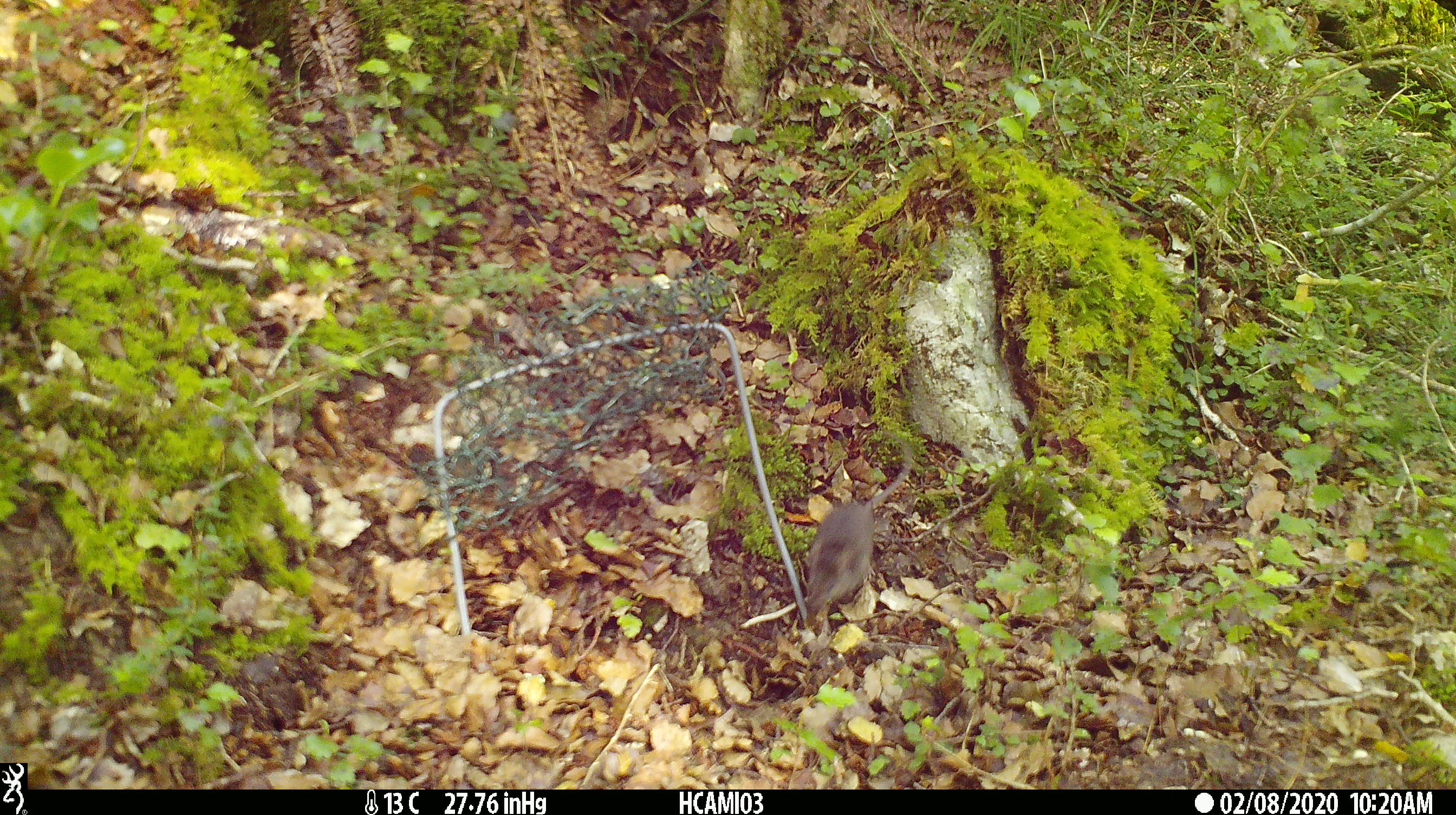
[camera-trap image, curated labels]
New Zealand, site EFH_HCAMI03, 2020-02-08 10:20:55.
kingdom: Animalia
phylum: Chordata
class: Mammalia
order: Rodentia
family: Muridae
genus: Mus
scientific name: Mus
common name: mouse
Mouse (Mus).